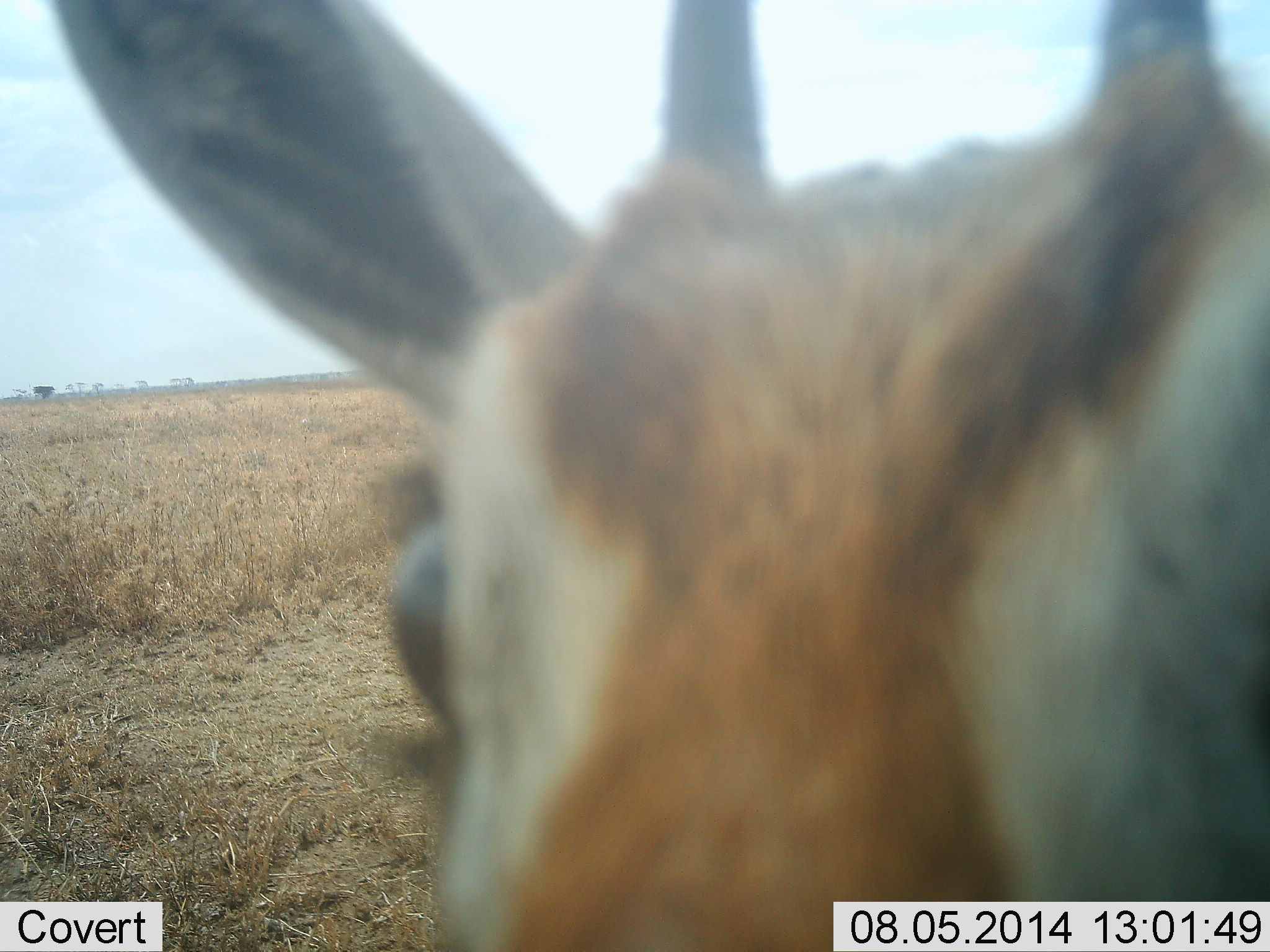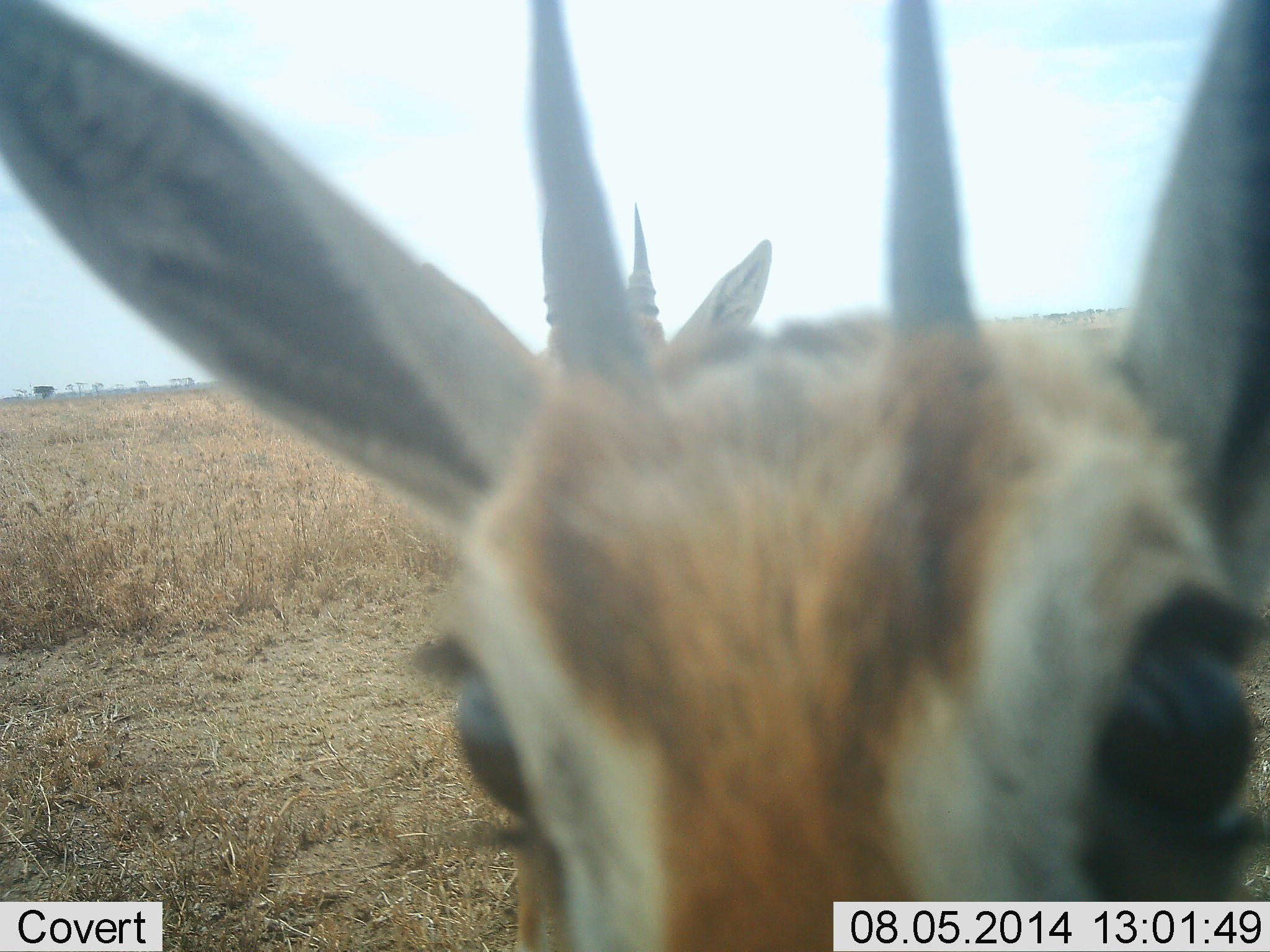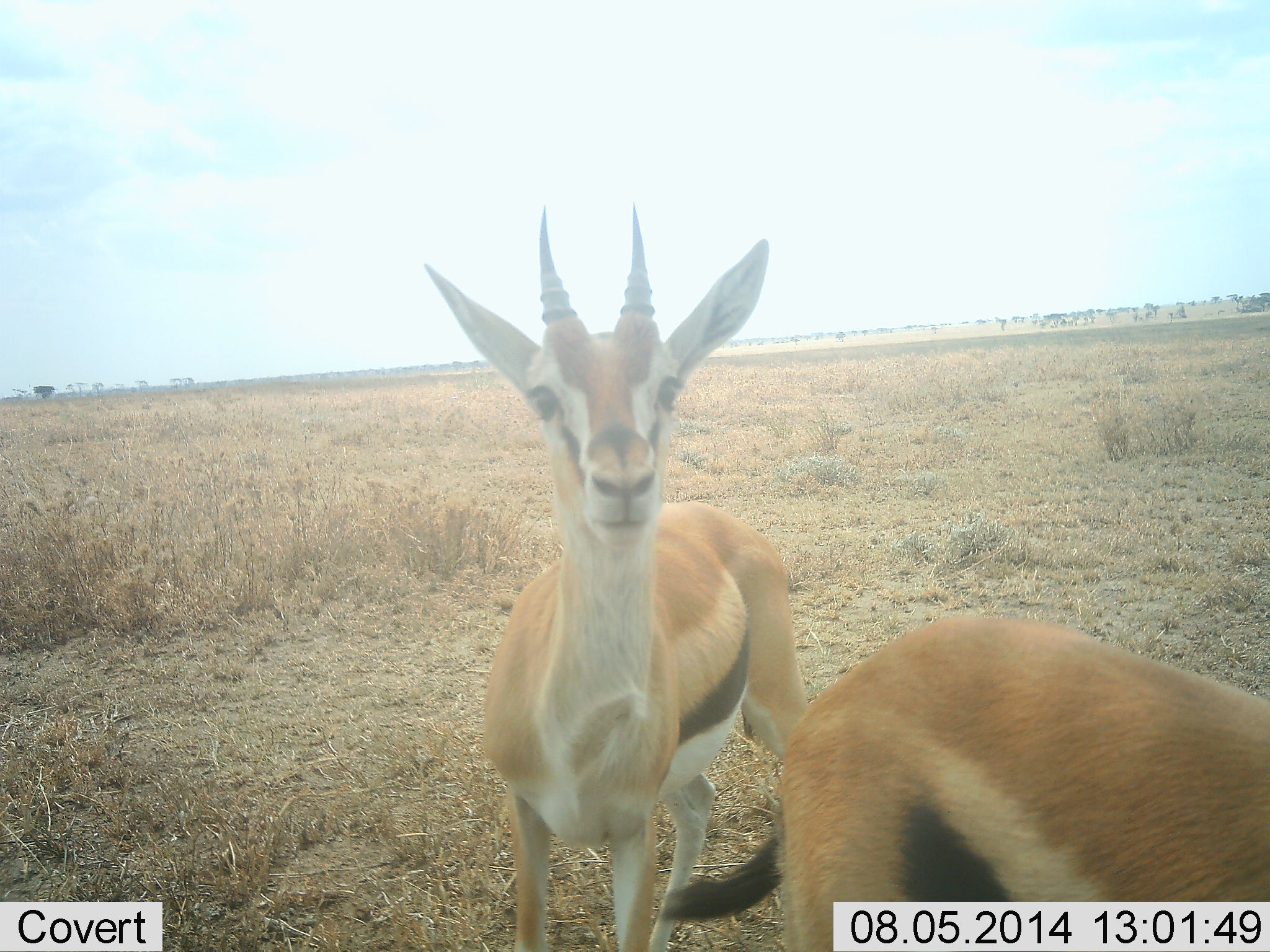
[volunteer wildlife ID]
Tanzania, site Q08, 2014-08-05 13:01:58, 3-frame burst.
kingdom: Animalia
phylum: Chordata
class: Mammalia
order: Artiodactyla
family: Bovidae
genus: Eudorcas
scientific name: Eudorcas thomsonii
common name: thomson's gazelle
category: gazellethomsons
Gazellethomsons (thomson's gazelle) (Eudorcas thomsonii), count 2. Behavior (volunteer vote fractions): standing 70%, resting 0%, moving 0%, interacting 50%. Young present (vote fraction): 0%. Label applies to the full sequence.